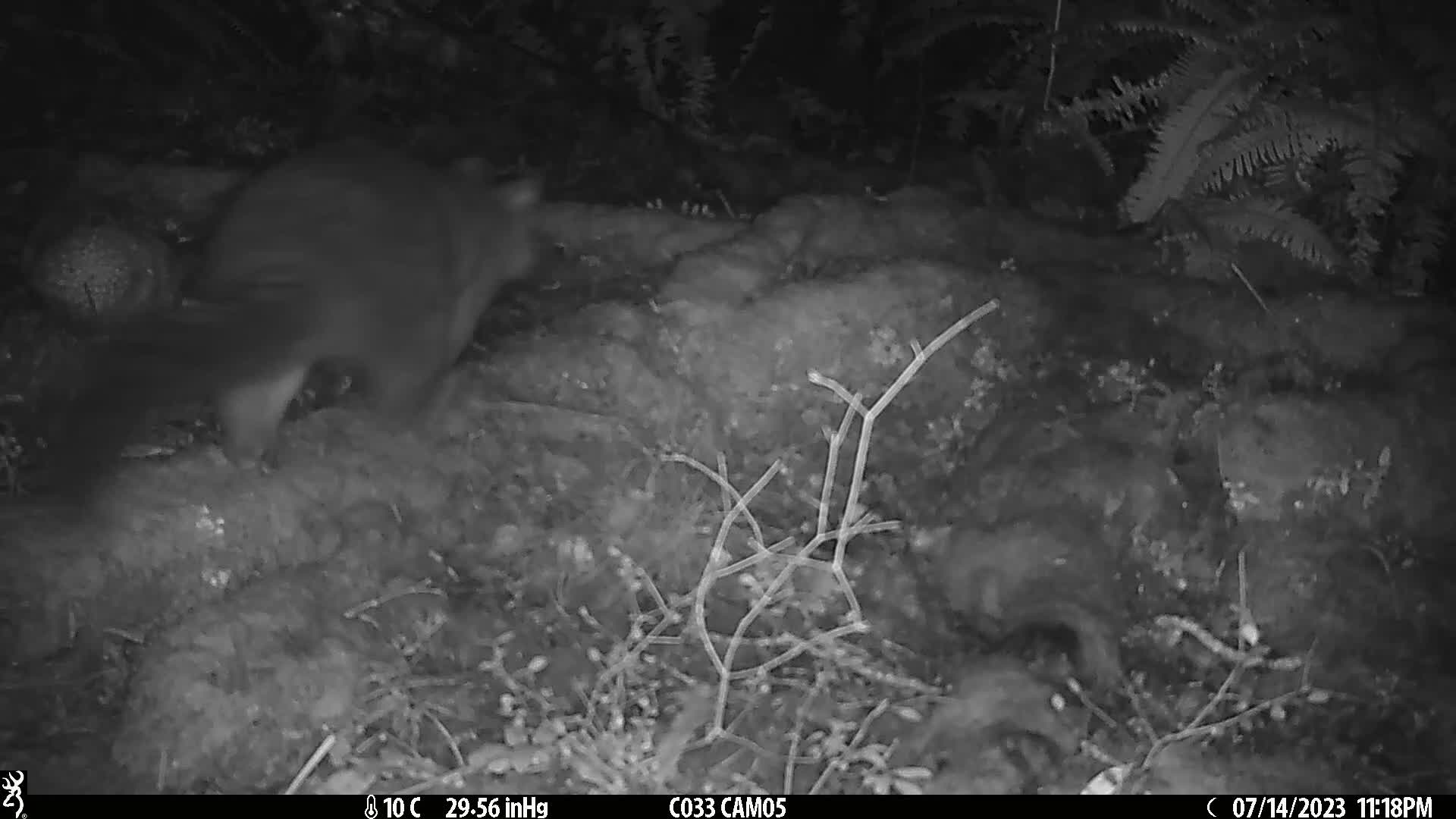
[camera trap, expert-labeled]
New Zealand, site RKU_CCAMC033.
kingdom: Animalia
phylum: Chordata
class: Mammalia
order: Diprotodontia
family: Phalangeridae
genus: Trichosurus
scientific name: Trichosurus vulpecula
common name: common brushtail possum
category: possum